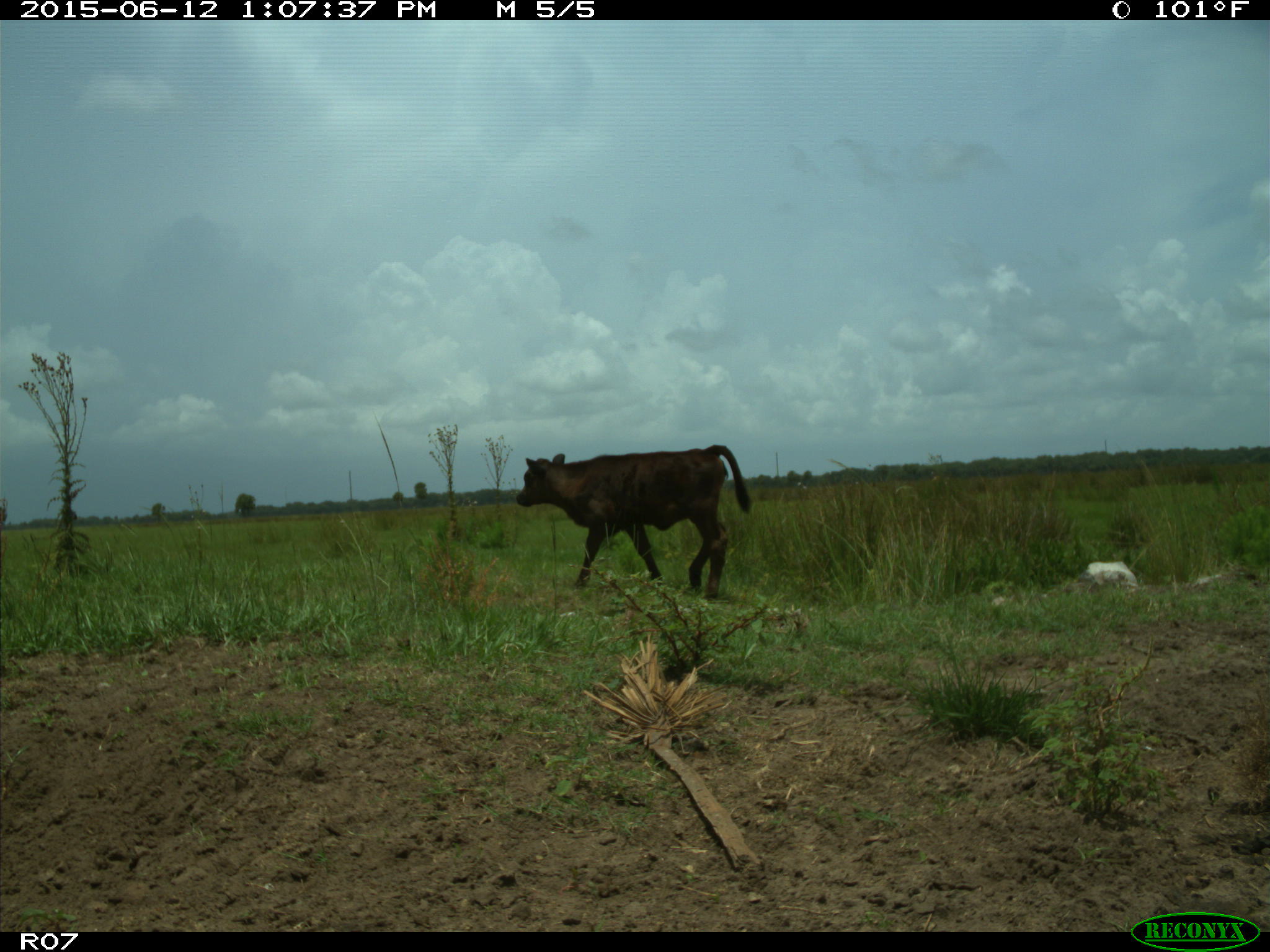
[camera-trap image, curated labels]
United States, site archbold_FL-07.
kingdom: Animalia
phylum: Chordata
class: Mammalia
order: Artiodactyla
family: Bovidae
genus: Bos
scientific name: Bos taurus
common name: domestic cow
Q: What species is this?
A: Bos taurus (domestic cow).